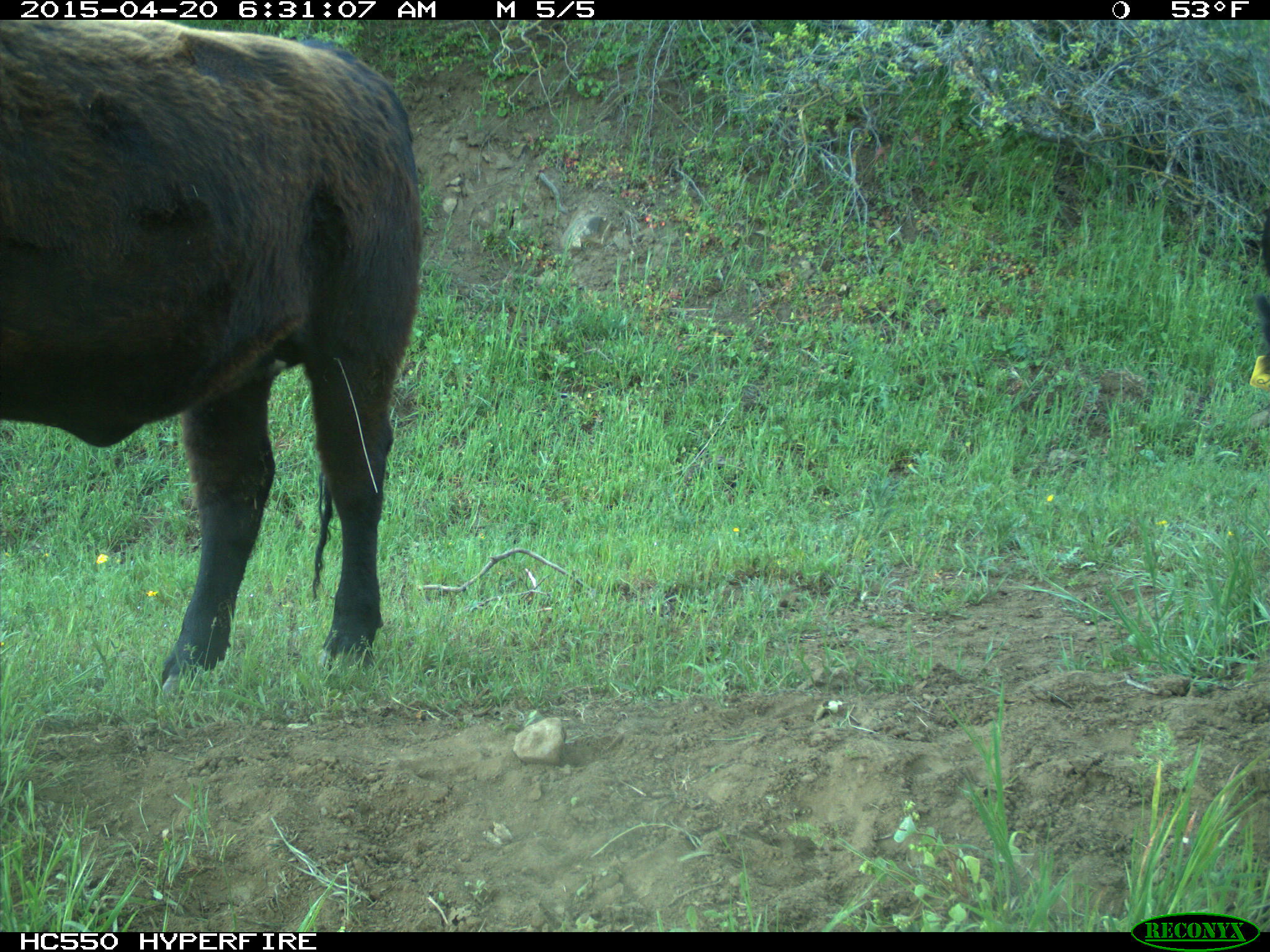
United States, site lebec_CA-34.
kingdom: Animalia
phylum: Chordata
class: Mammalia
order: Artiodactyla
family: Bovidae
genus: Bos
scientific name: Bos taurus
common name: domestic cow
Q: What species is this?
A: Bos taurus (domestic cow).